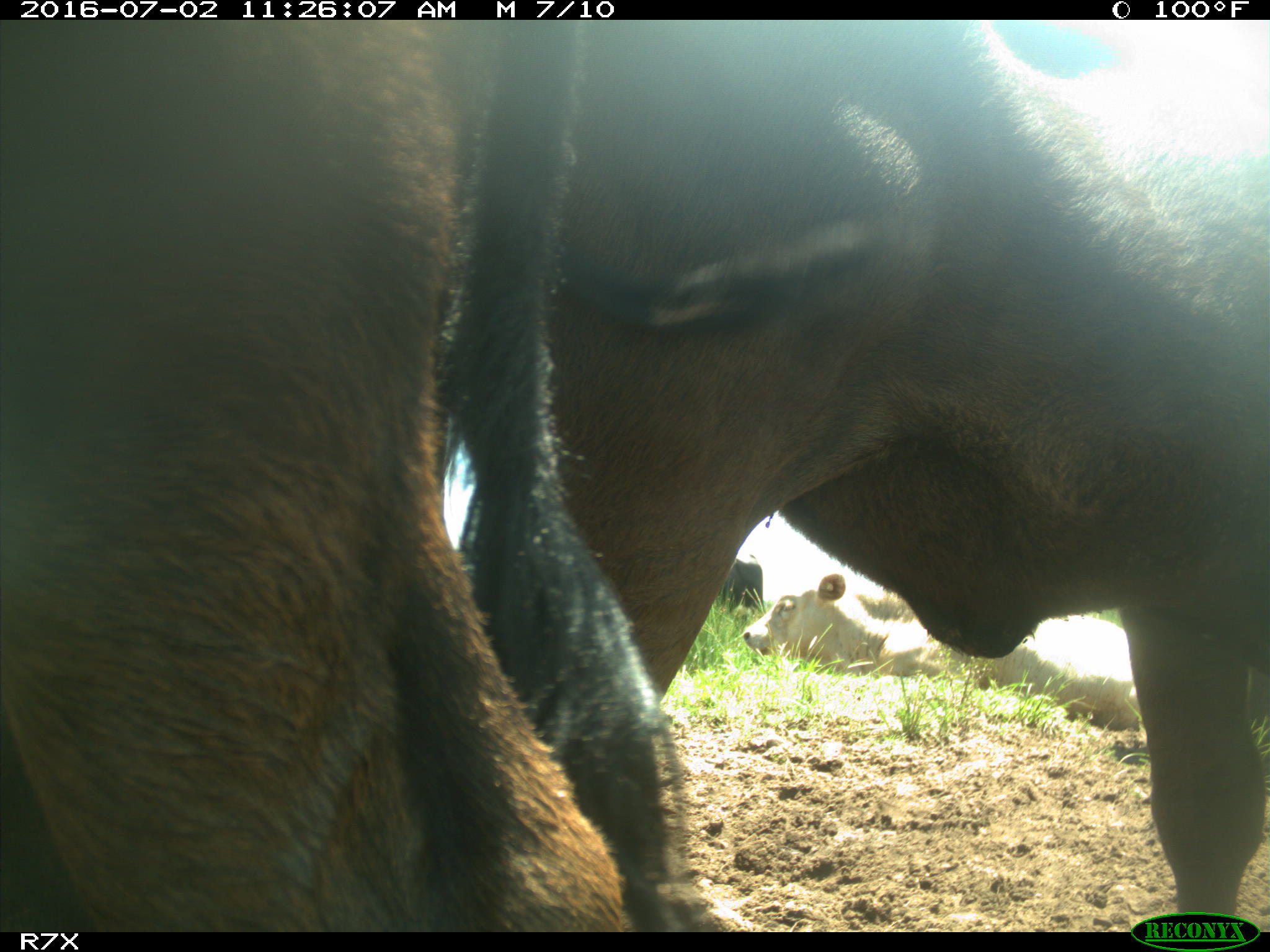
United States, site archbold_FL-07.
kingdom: Animalia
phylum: Chordata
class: Mammalia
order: Artiodactyla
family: Bovidae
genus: Bos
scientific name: Bos taurus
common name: domestic cow